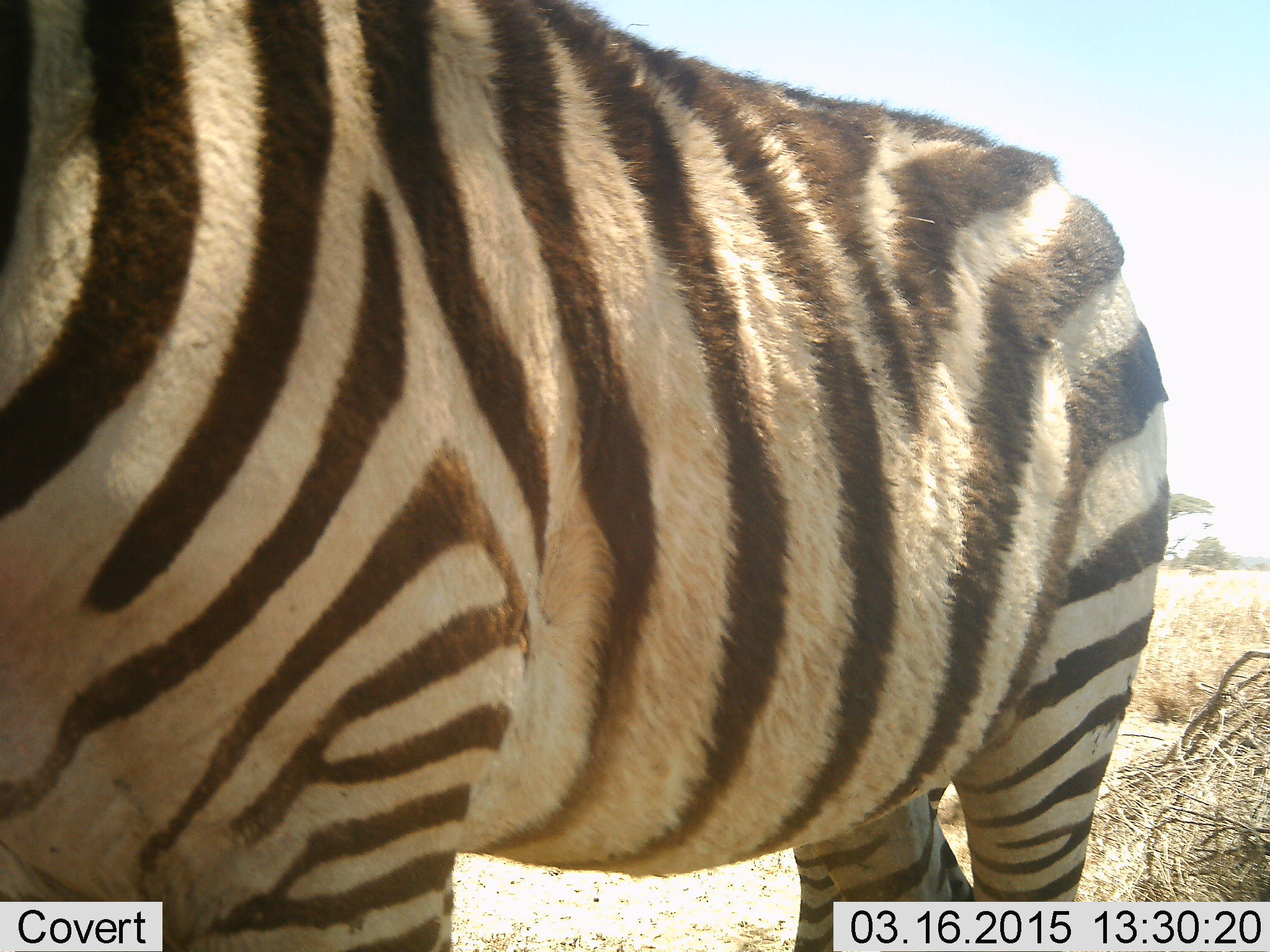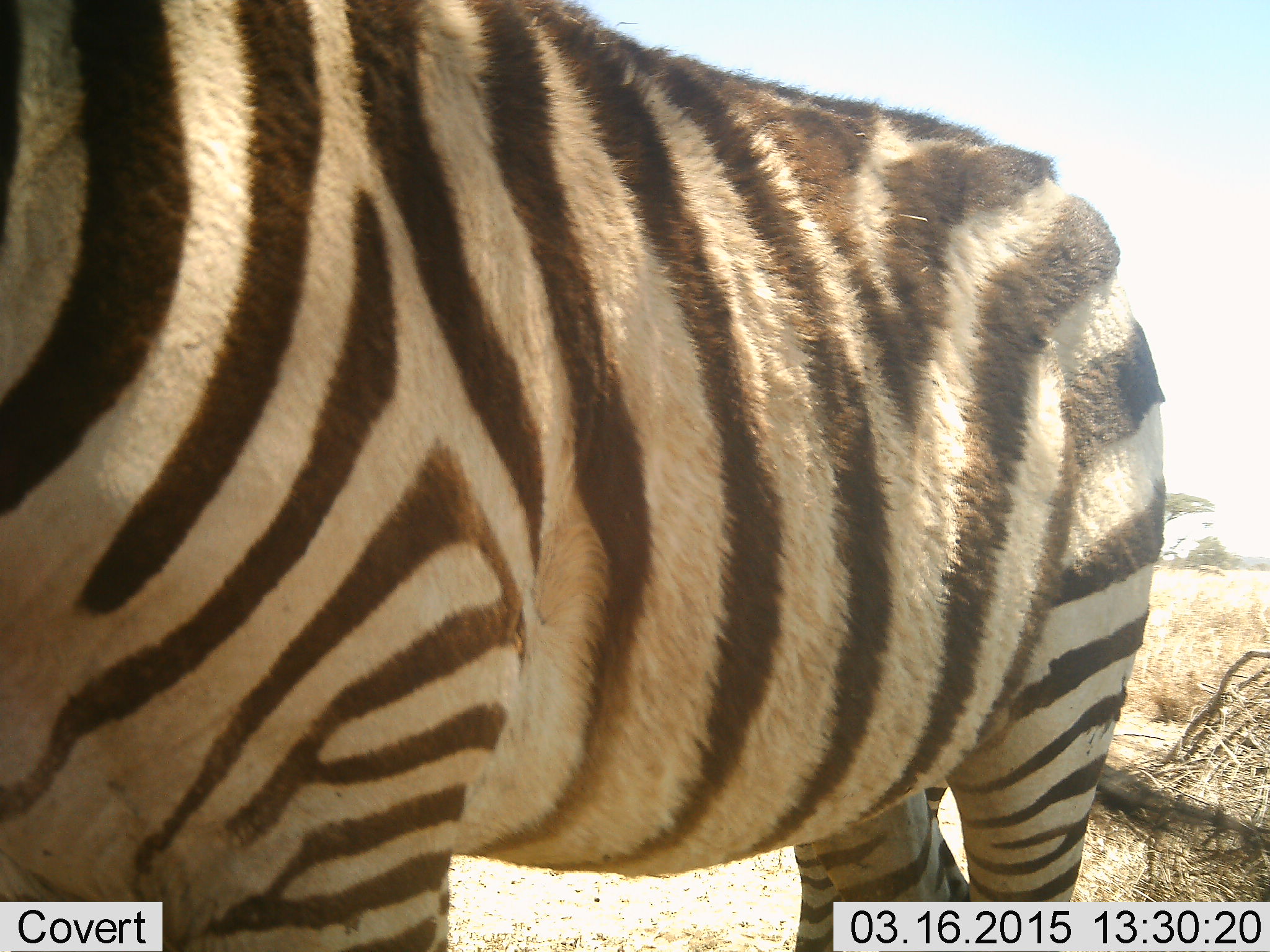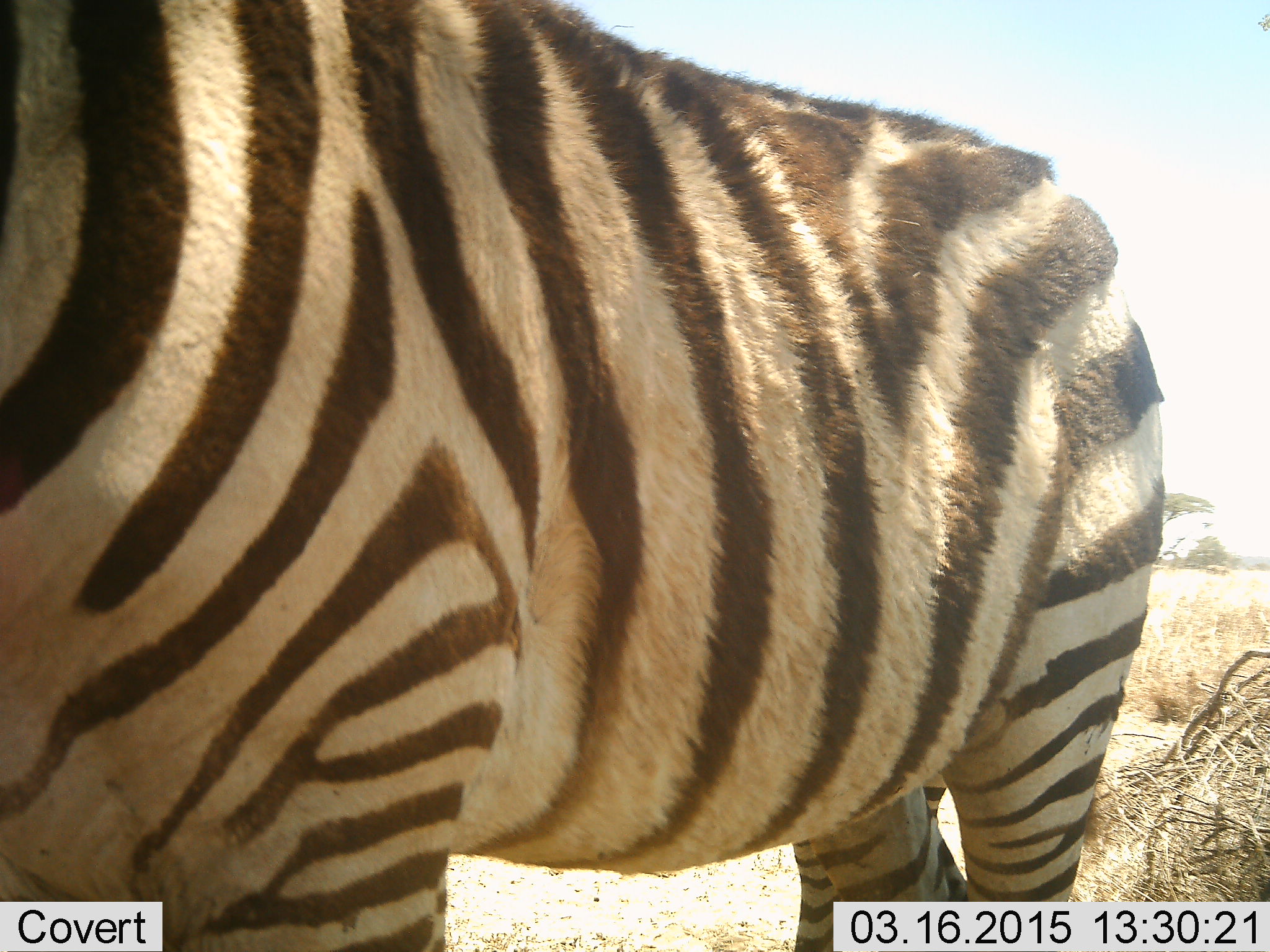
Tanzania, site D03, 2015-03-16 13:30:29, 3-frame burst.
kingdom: Animalia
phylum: Chordata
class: Mammalia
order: Perissodactyla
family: Equidae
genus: Equus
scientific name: Equus quagga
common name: plains zebra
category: zebra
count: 1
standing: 100%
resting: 0%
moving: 9%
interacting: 0%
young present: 0%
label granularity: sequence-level